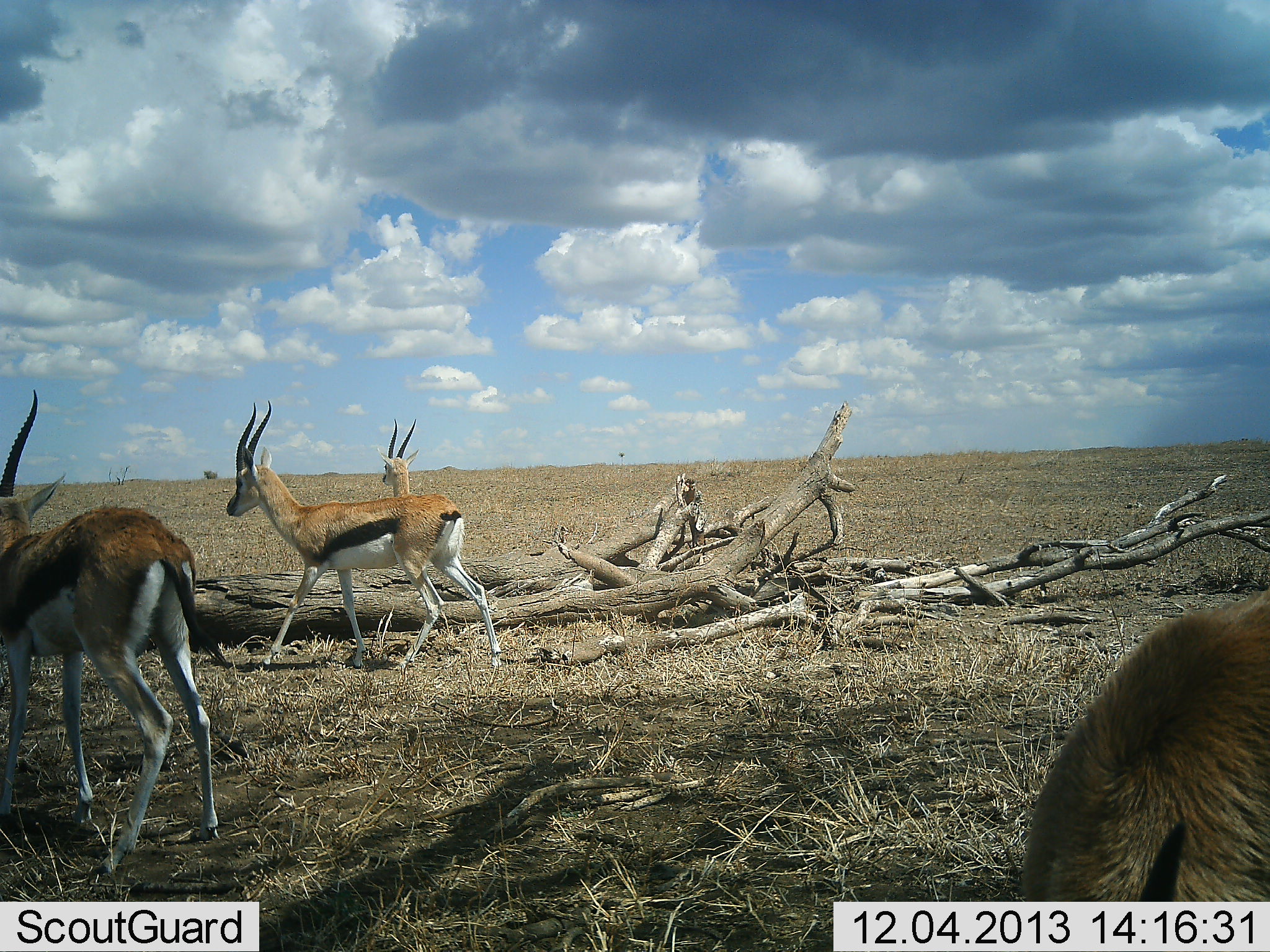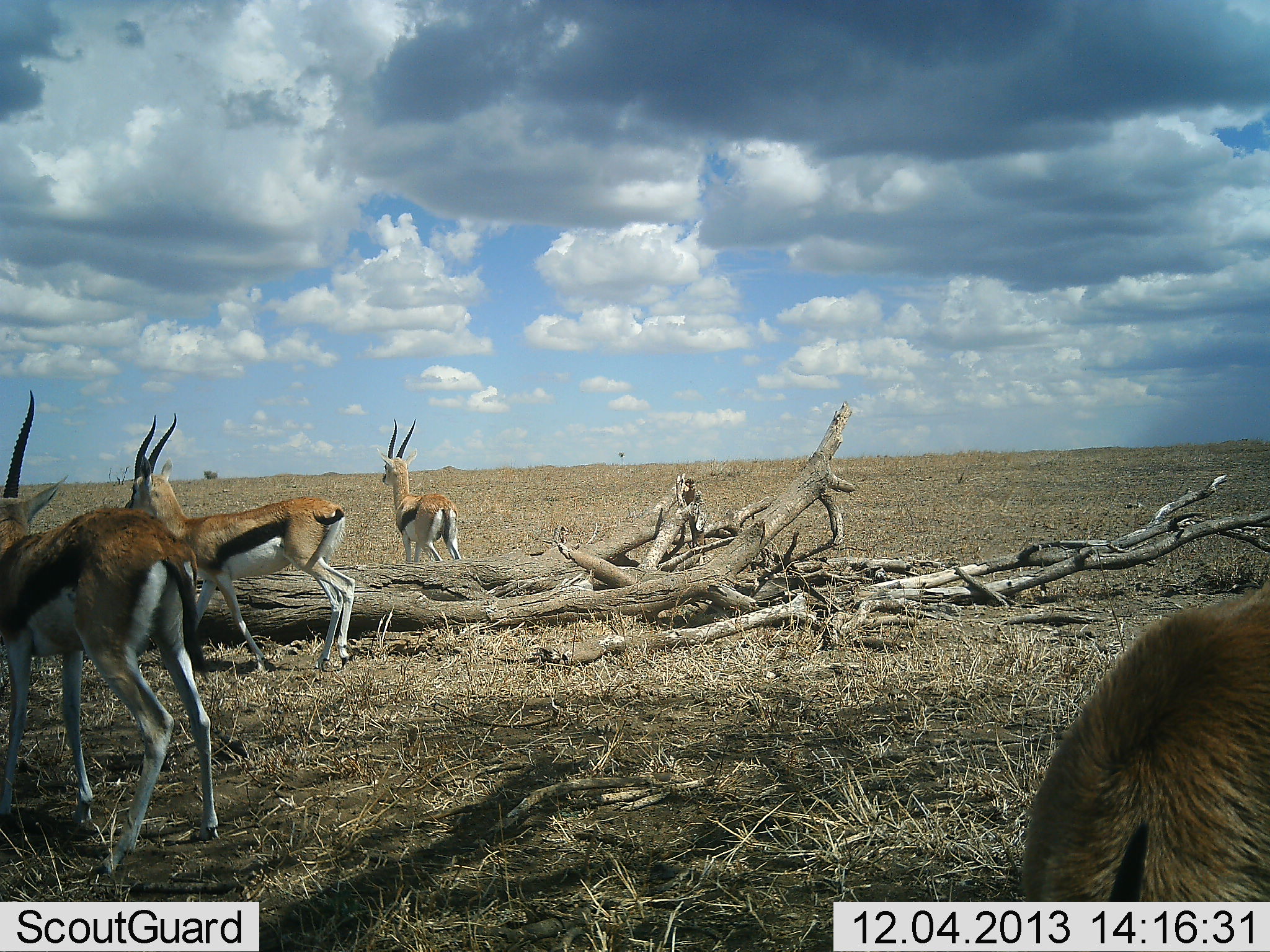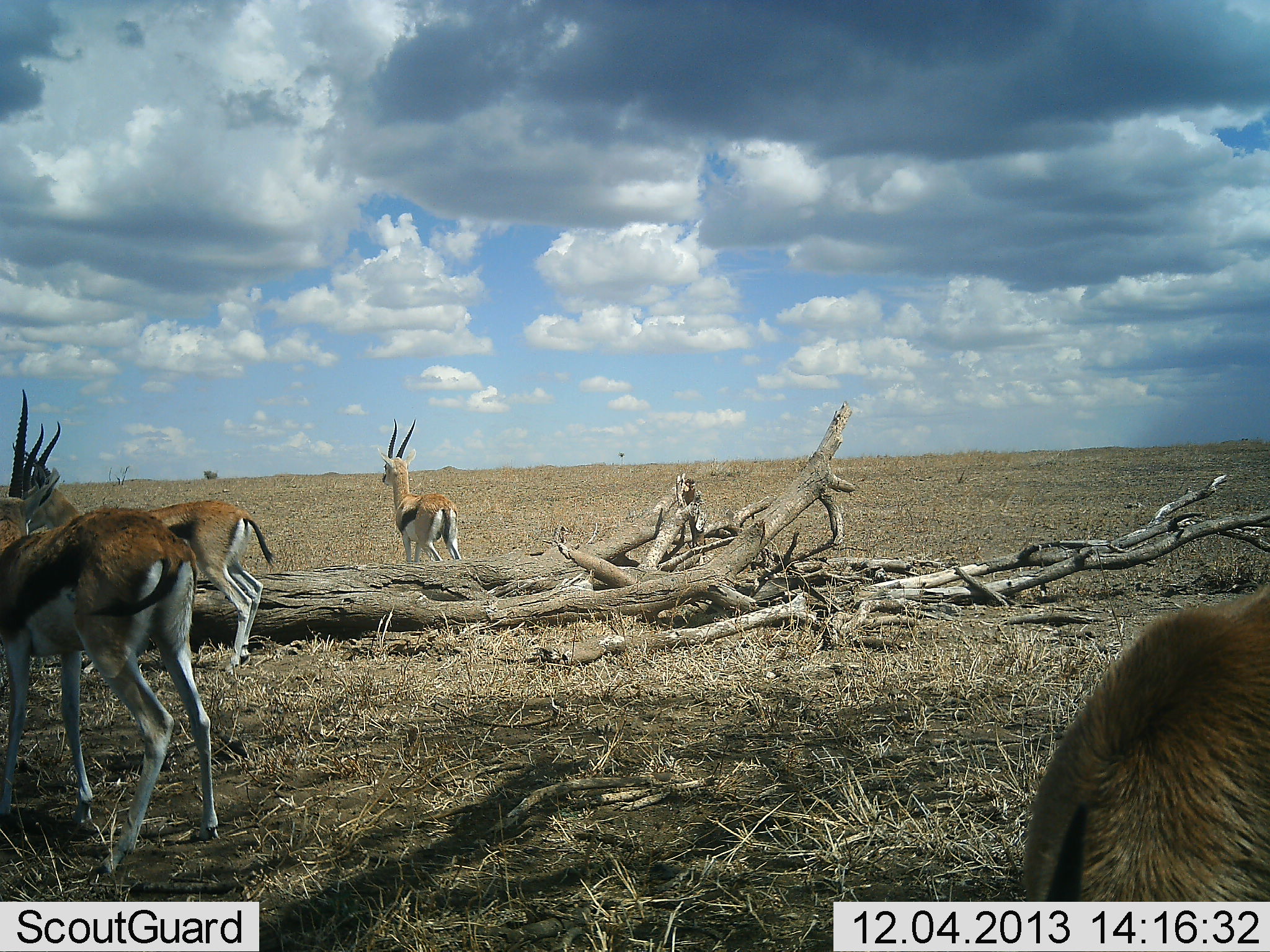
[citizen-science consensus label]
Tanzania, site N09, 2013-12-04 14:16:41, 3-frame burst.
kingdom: Animalia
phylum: Chordata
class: Mammalia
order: Artiodactyla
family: Bovidae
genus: Eudorcas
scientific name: Eudorcas thomsonii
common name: thomson's gazelle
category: gazellethomsons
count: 4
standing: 90%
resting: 0%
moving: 70%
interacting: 0%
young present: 0%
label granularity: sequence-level